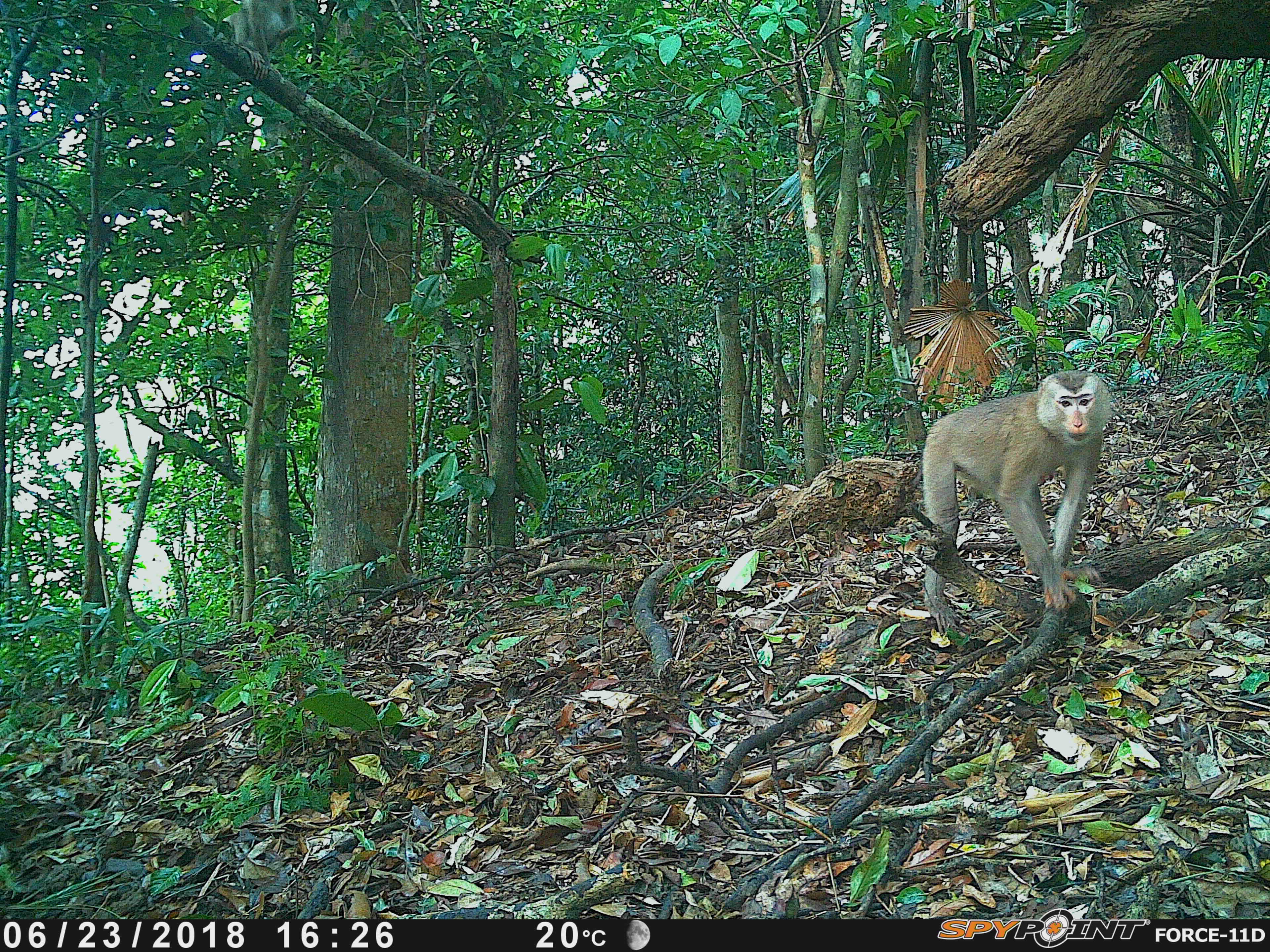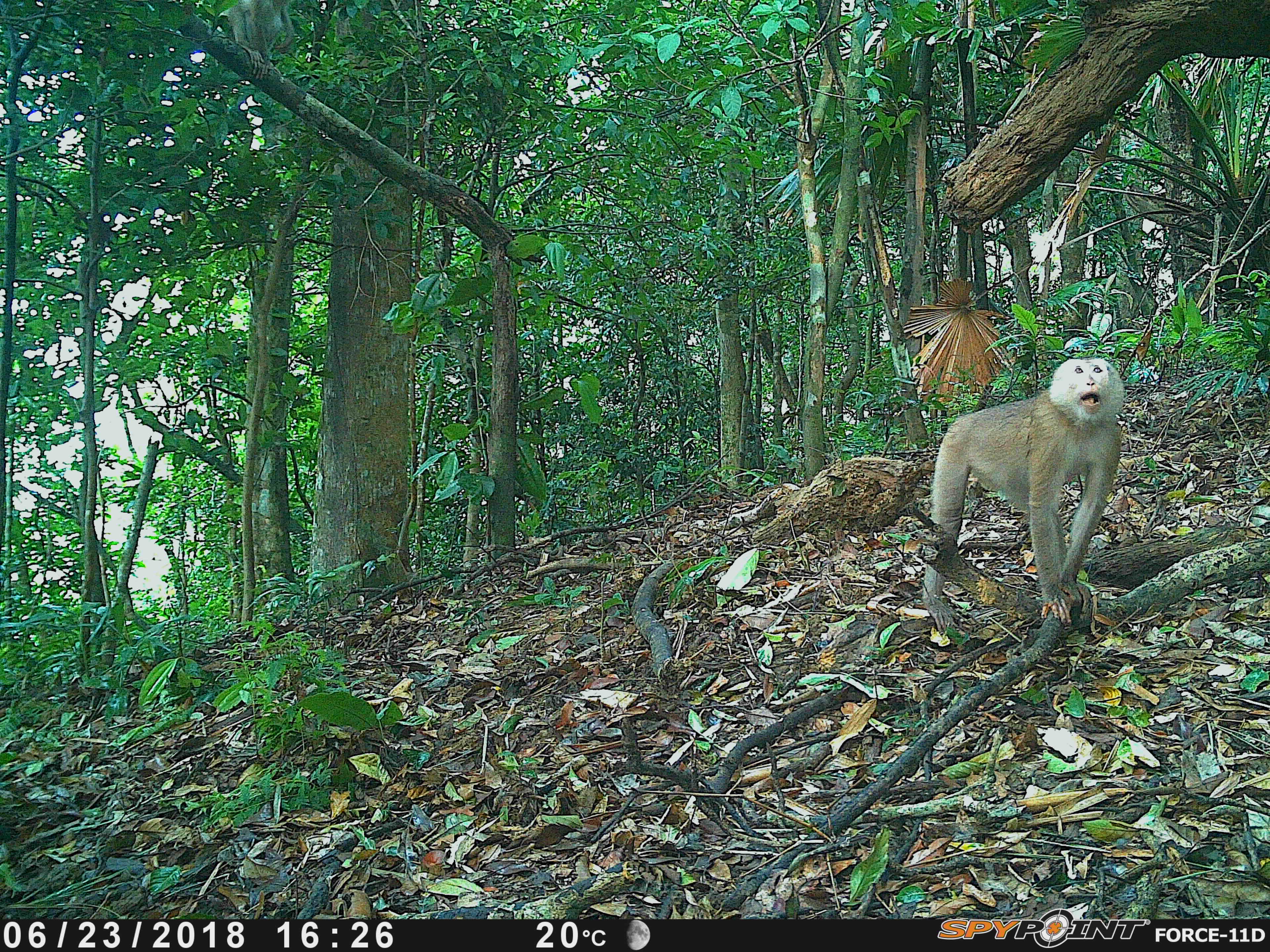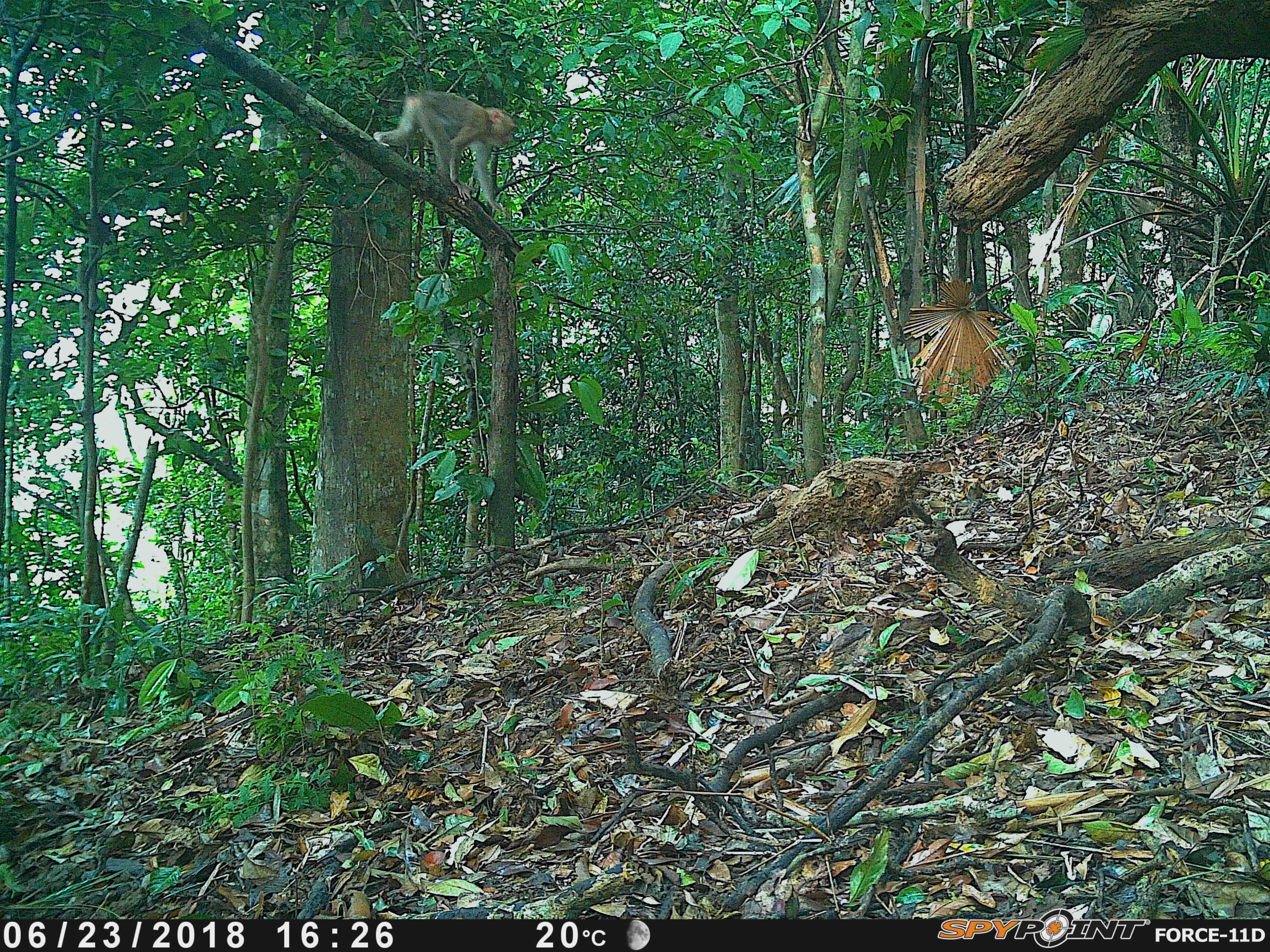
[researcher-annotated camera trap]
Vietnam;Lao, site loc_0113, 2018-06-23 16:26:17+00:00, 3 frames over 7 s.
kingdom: Animalia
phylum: Chordata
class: Mammalia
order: Primates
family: Cercopithecidae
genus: Macaca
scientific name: Macaca nemestrina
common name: pig-tailed macaque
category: pig tailed macaque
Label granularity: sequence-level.